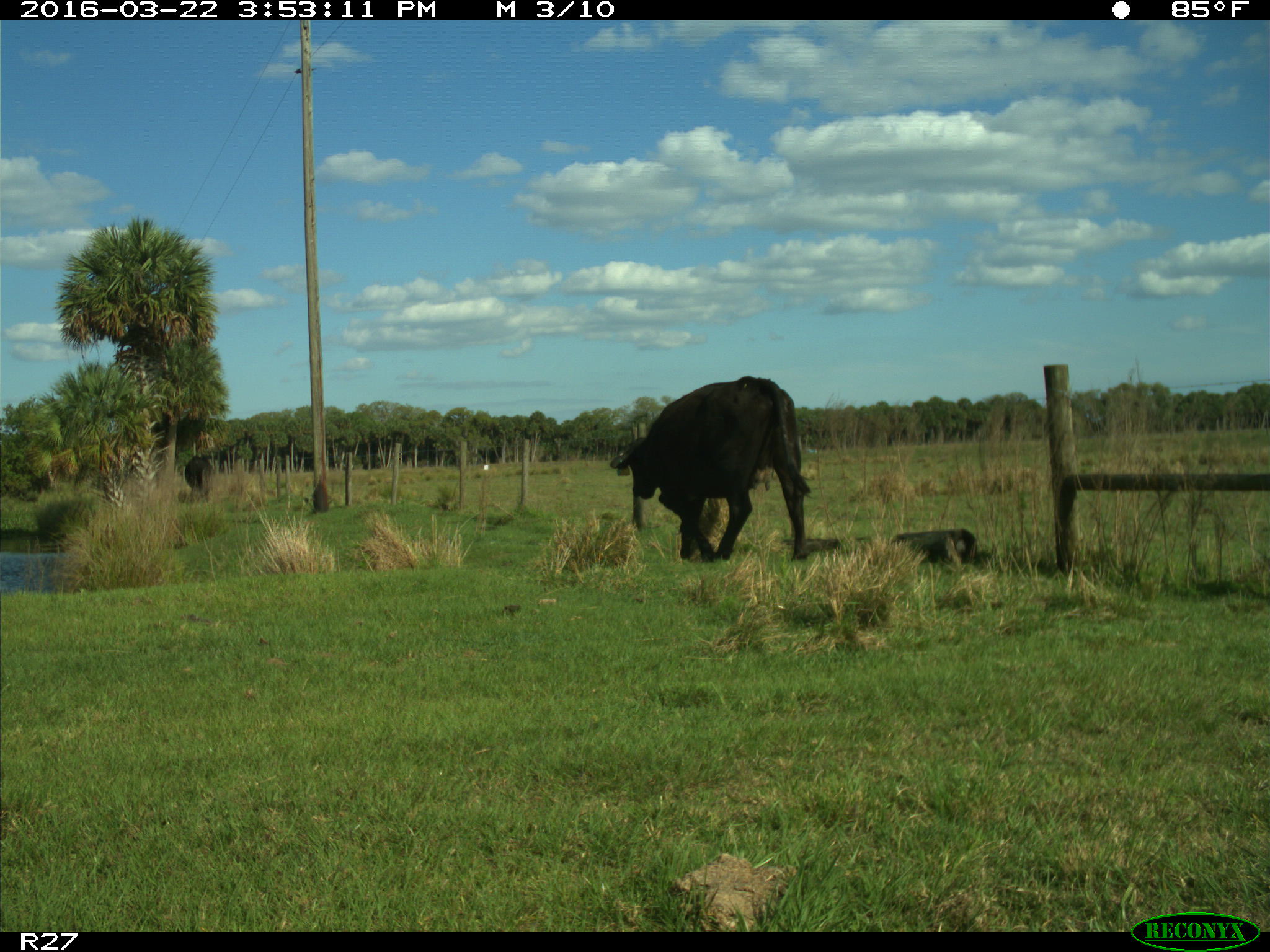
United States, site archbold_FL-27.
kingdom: Animalia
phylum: Chordata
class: Mammalia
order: Artiodactyla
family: Bovidae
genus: Bos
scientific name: Bos taurus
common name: domestic cow